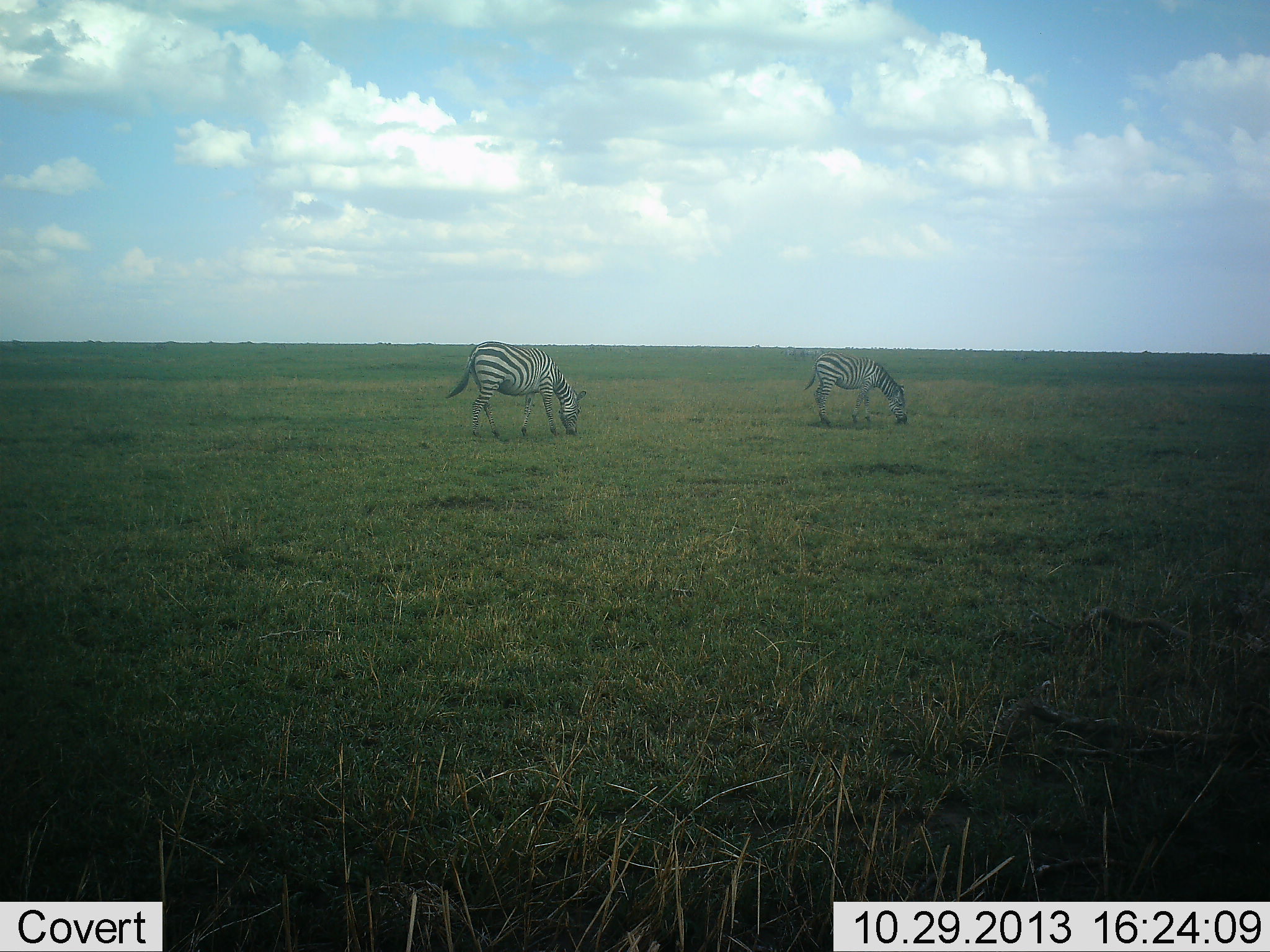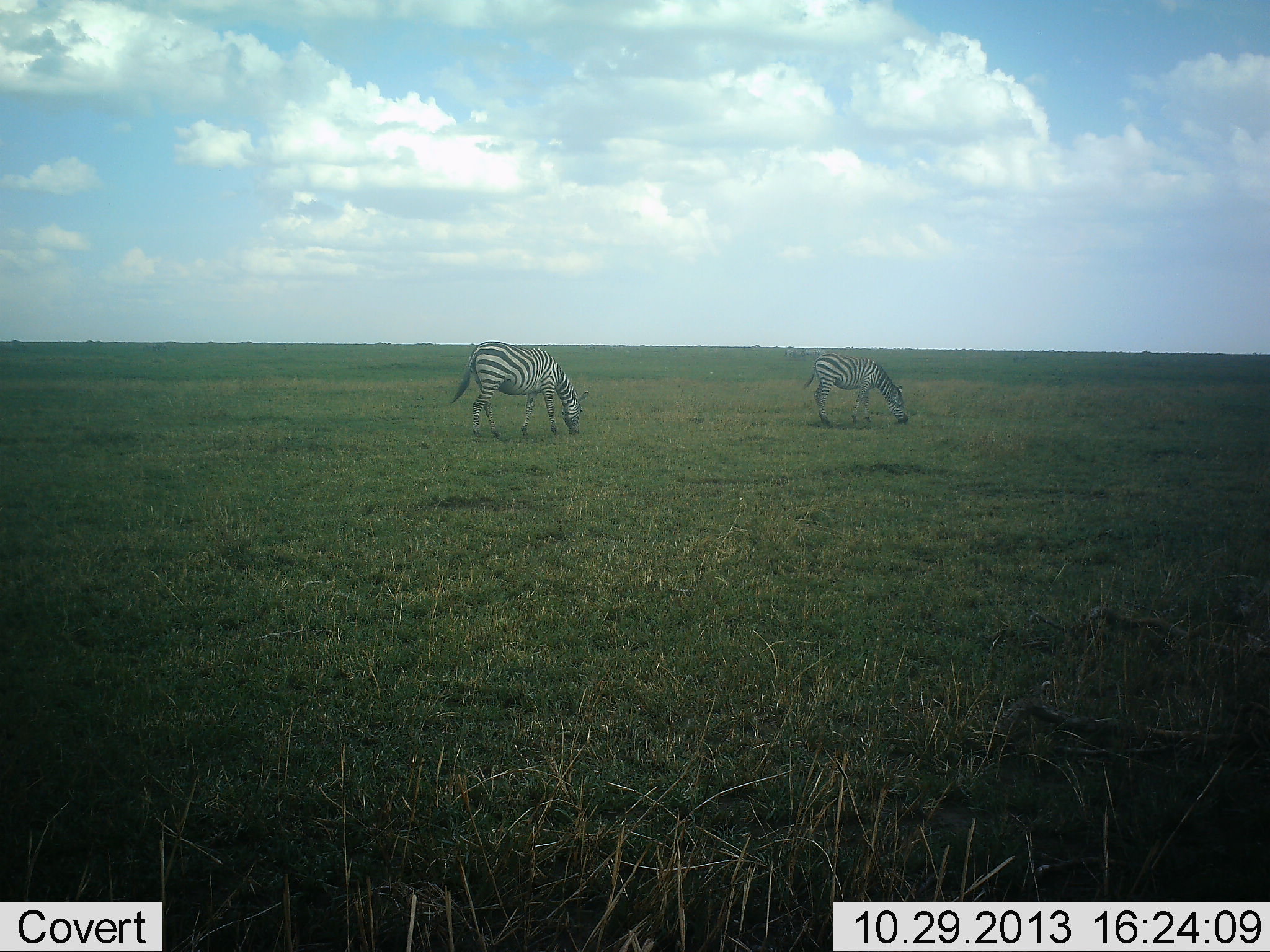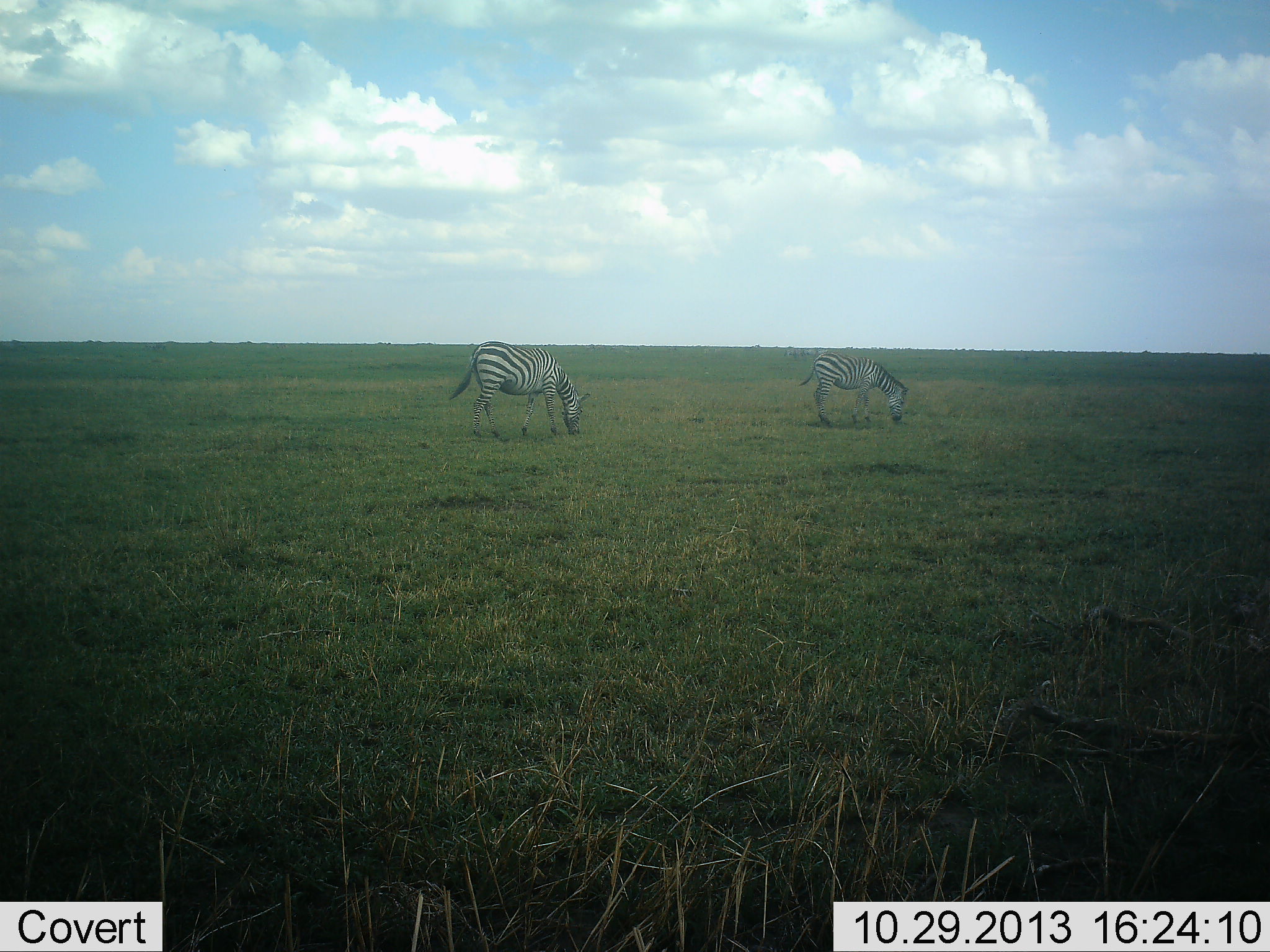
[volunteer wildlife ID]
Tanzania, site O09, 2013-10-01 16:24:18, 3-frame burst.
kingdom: Animalia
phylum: Chordata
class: Mammalia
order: Perissodactyla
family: Equidae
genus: Equus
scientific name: Equus quagga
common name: plains zebra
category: zebra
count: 2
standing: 18%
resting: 0%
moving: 3%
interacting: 0%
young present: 3%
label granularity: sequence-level